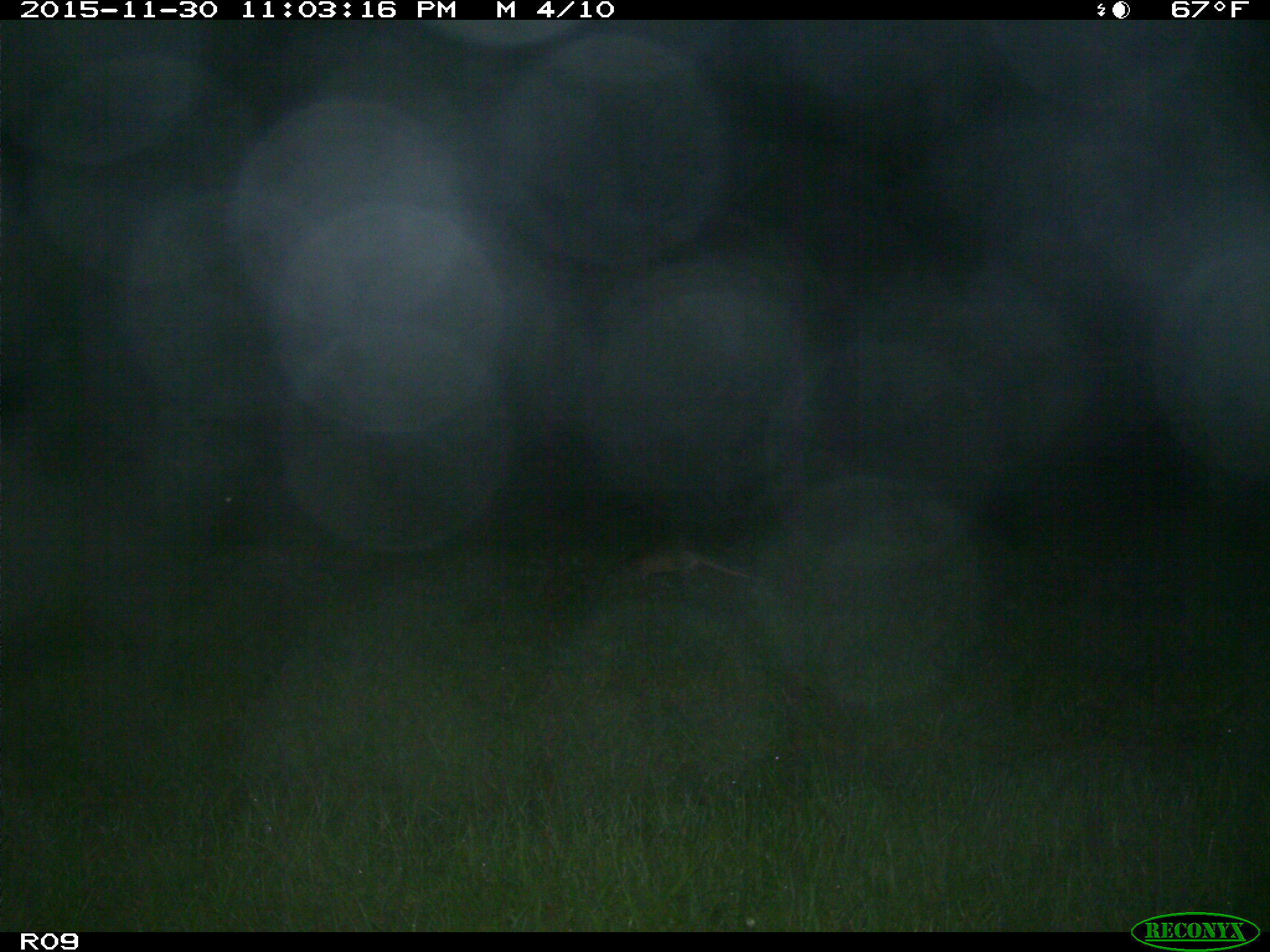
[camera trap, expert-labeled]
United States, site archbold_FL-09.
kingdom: Animalia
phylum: Chordata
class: Mammalia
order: Cingulata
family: Dasypodidae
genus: Dasypus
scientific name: Dasypus novemcinctus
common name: nine-banded armadillo